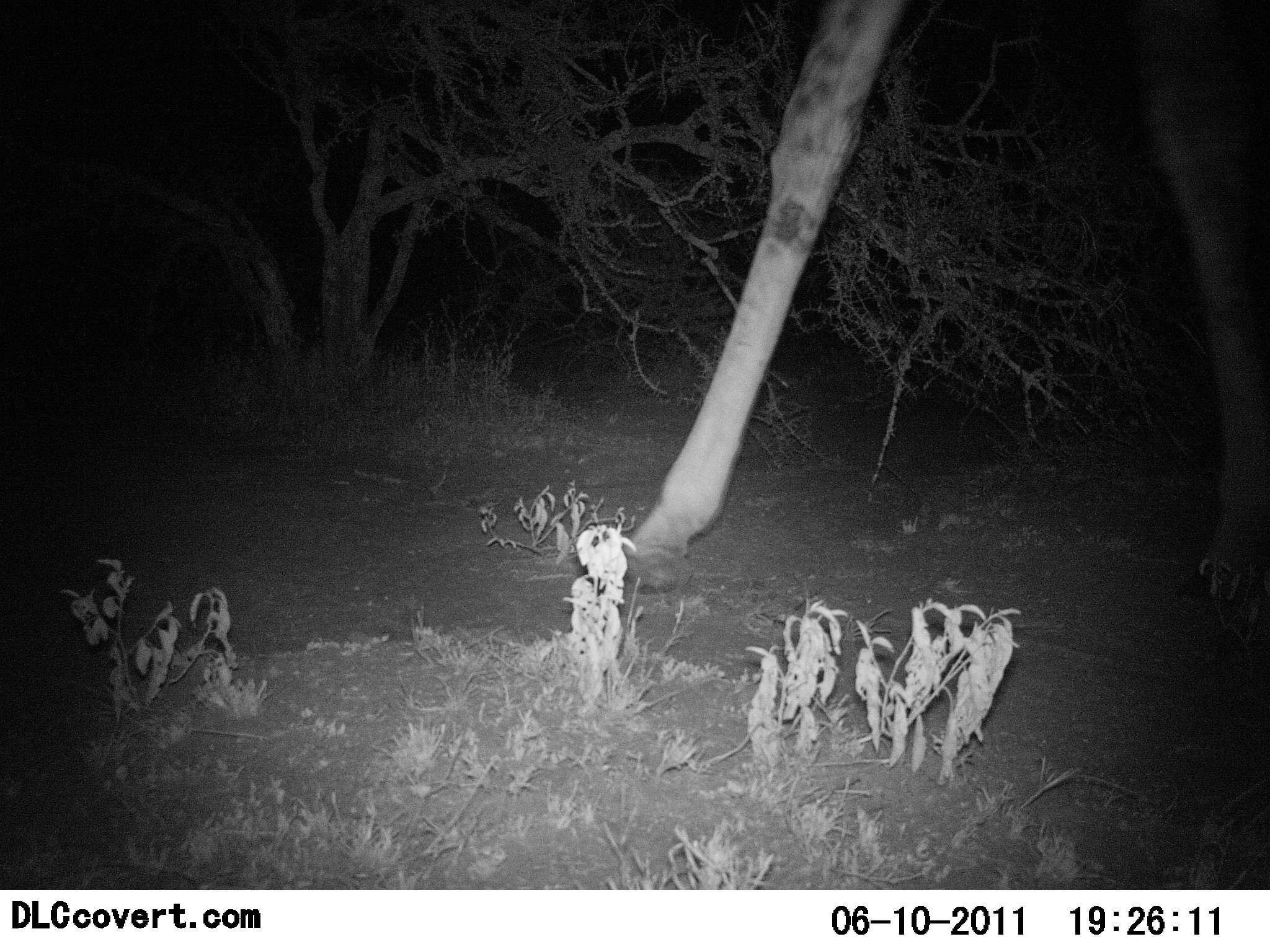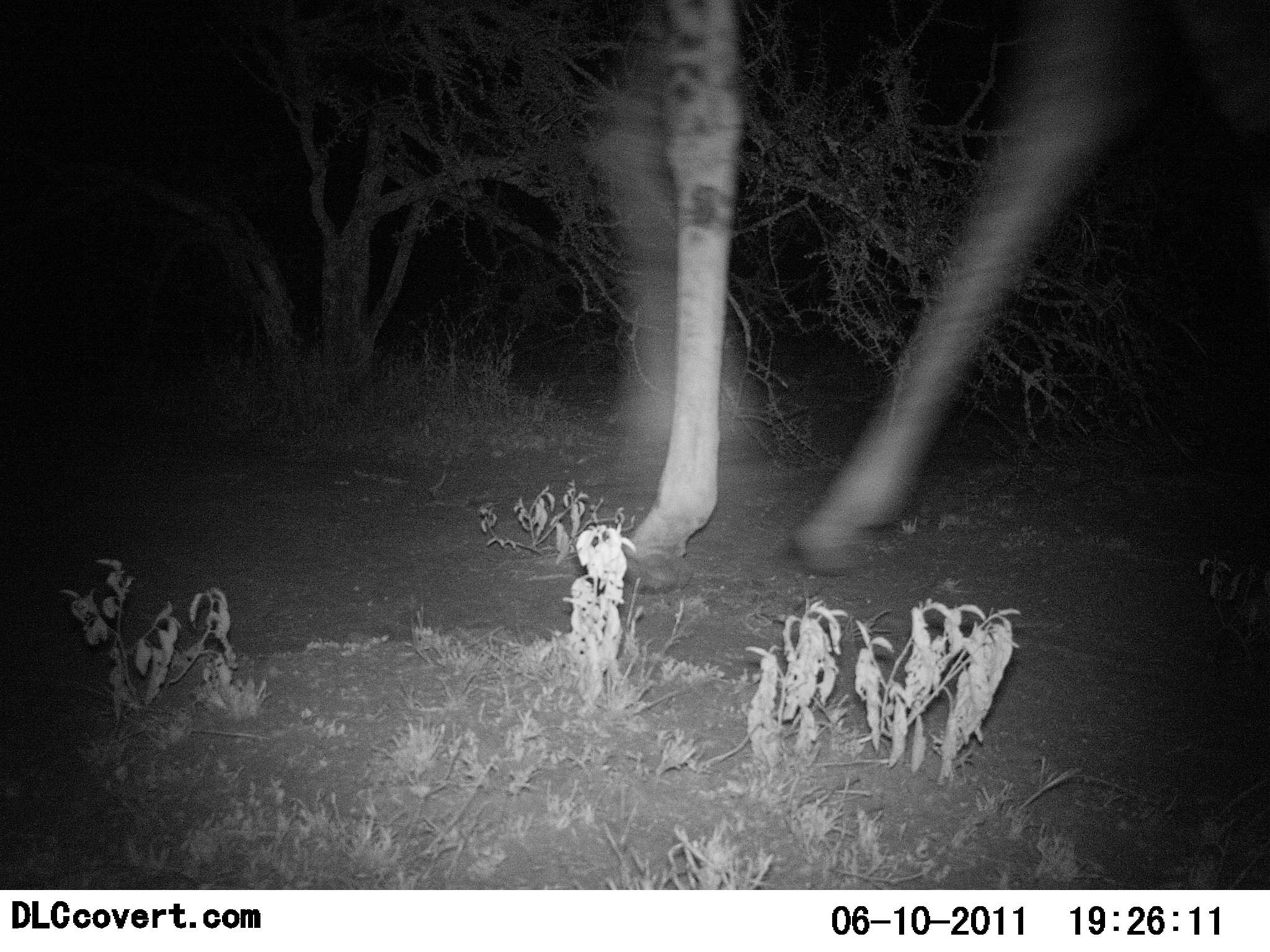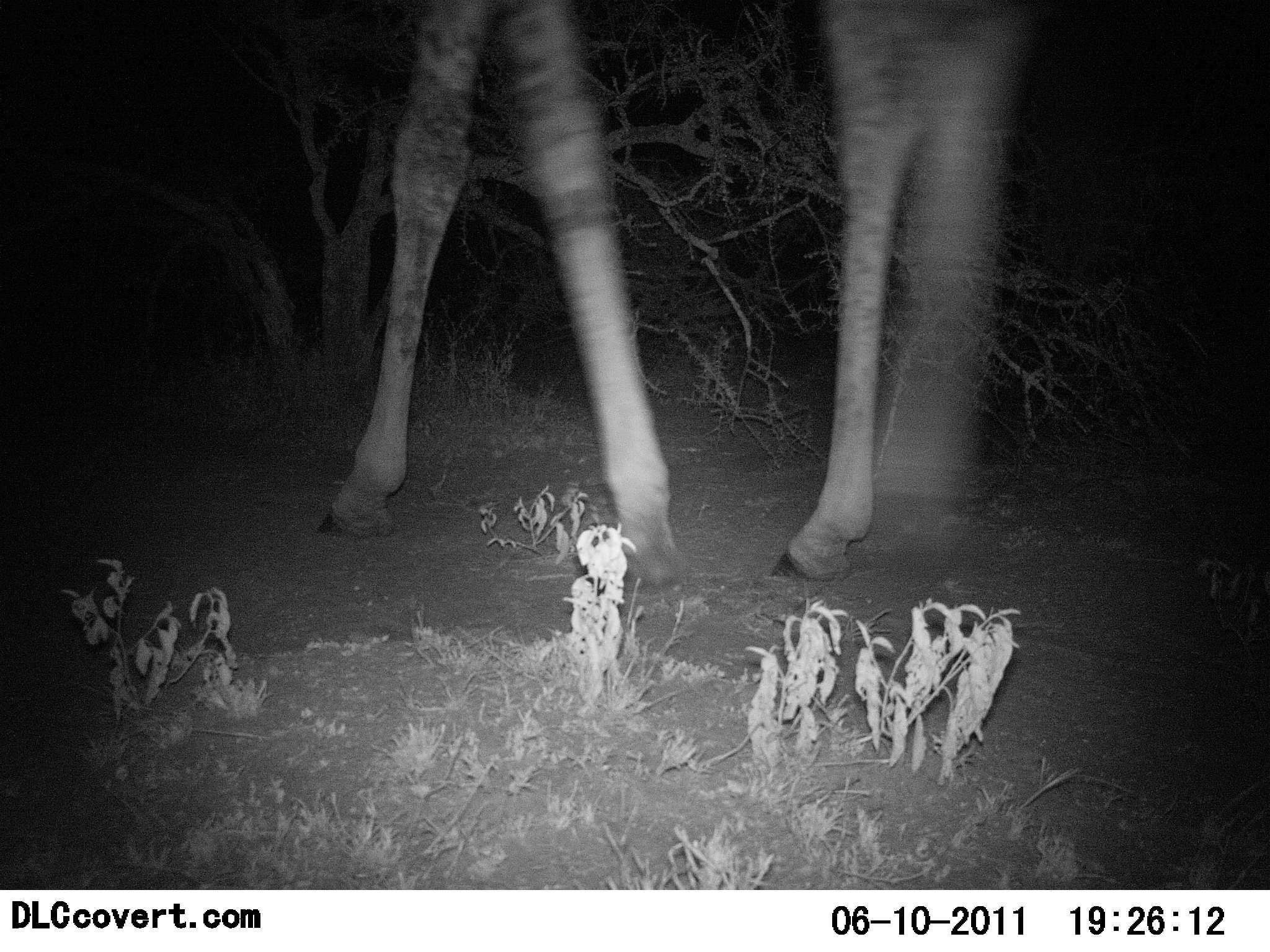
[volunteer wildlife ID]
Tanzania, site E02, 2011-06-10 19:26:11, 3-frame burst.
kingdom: Animalia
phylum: Chordata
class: Mammalia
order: Artiodactyla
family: Giraffidae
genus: Giraffa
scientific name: Giraffa camelopardalis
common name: giraffe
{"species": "giraffe (Giraffa camelopardalis)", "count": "1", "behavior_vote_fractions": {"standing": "18%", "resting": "0%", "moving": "82%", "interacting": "0%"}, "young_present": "0%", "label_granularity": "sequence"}